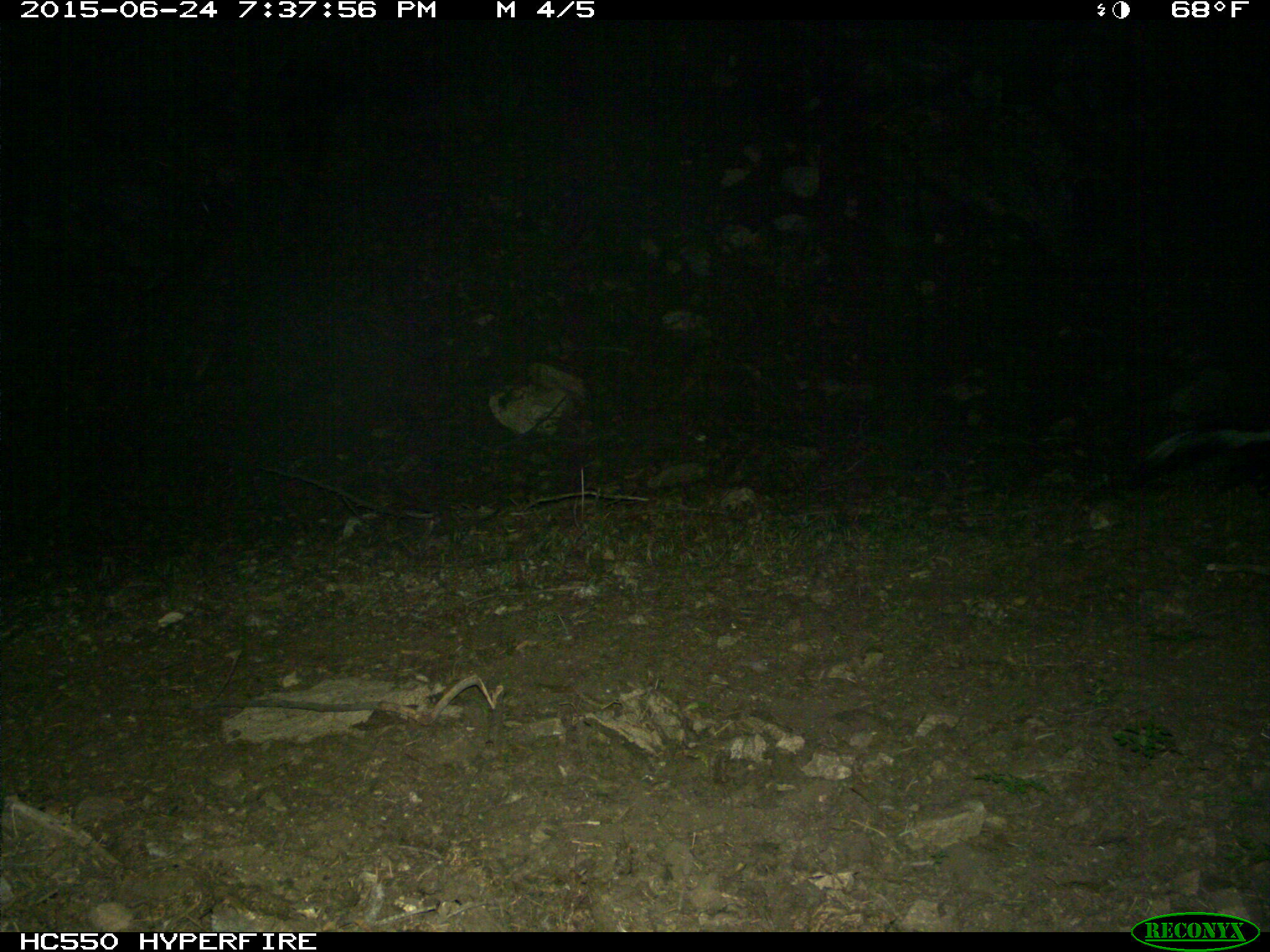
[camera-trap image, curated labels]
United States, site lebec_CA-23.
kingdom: Animalia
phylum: Chordata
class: Mammalia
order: Carnivora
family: Mephitidae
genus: Mephitis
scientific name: Mephitis mephitis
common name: striped skunk